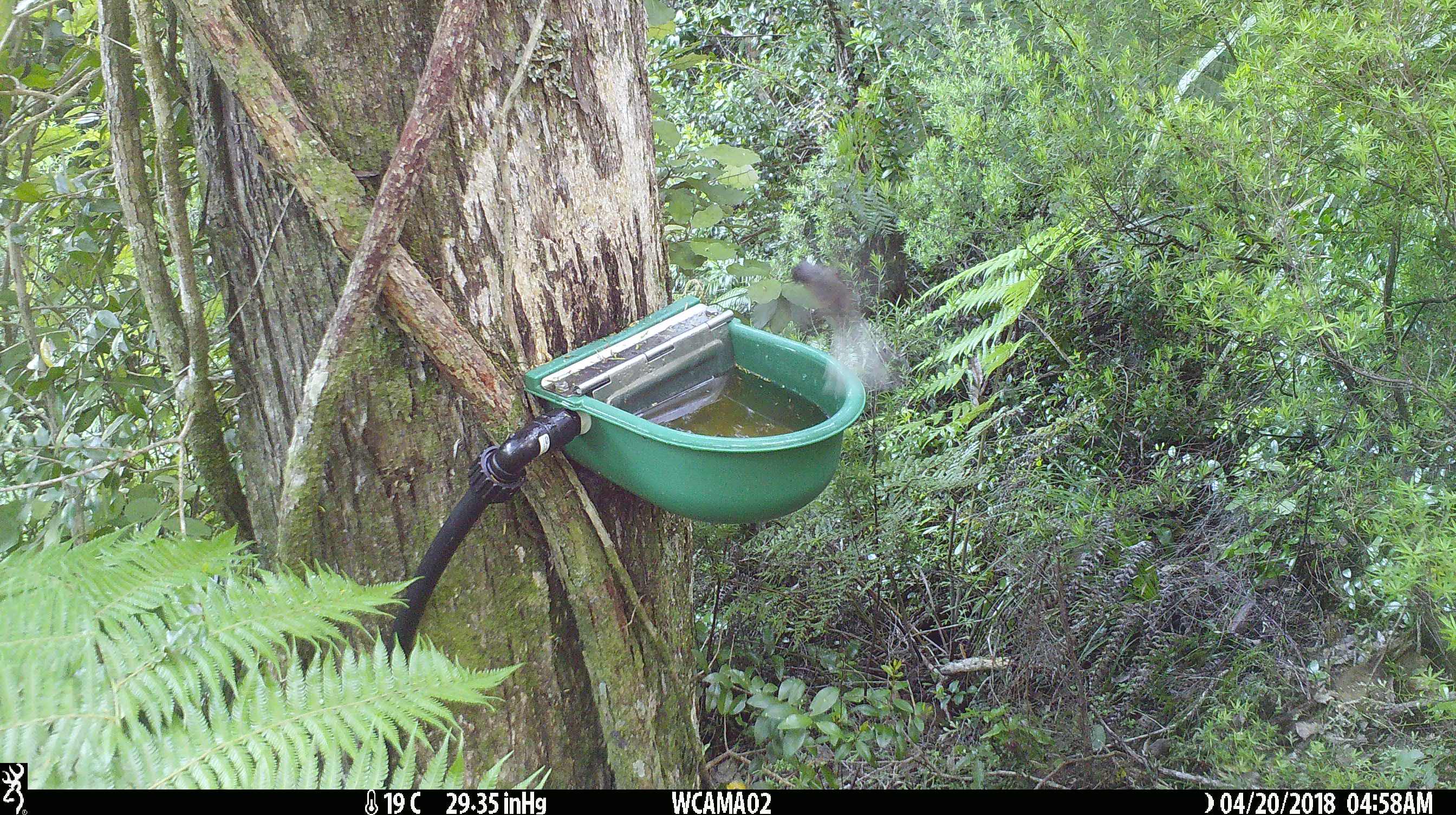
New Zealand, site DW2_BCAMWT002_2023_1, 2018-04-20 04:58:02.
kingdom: Animalia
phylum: Chordata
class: Aves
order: Passeriformes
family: Rhipiduridae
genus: Rhipidura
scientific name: Rhipidura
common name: fantails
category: fantail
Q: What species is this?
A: Fantail (fantails) (Rhipidura).